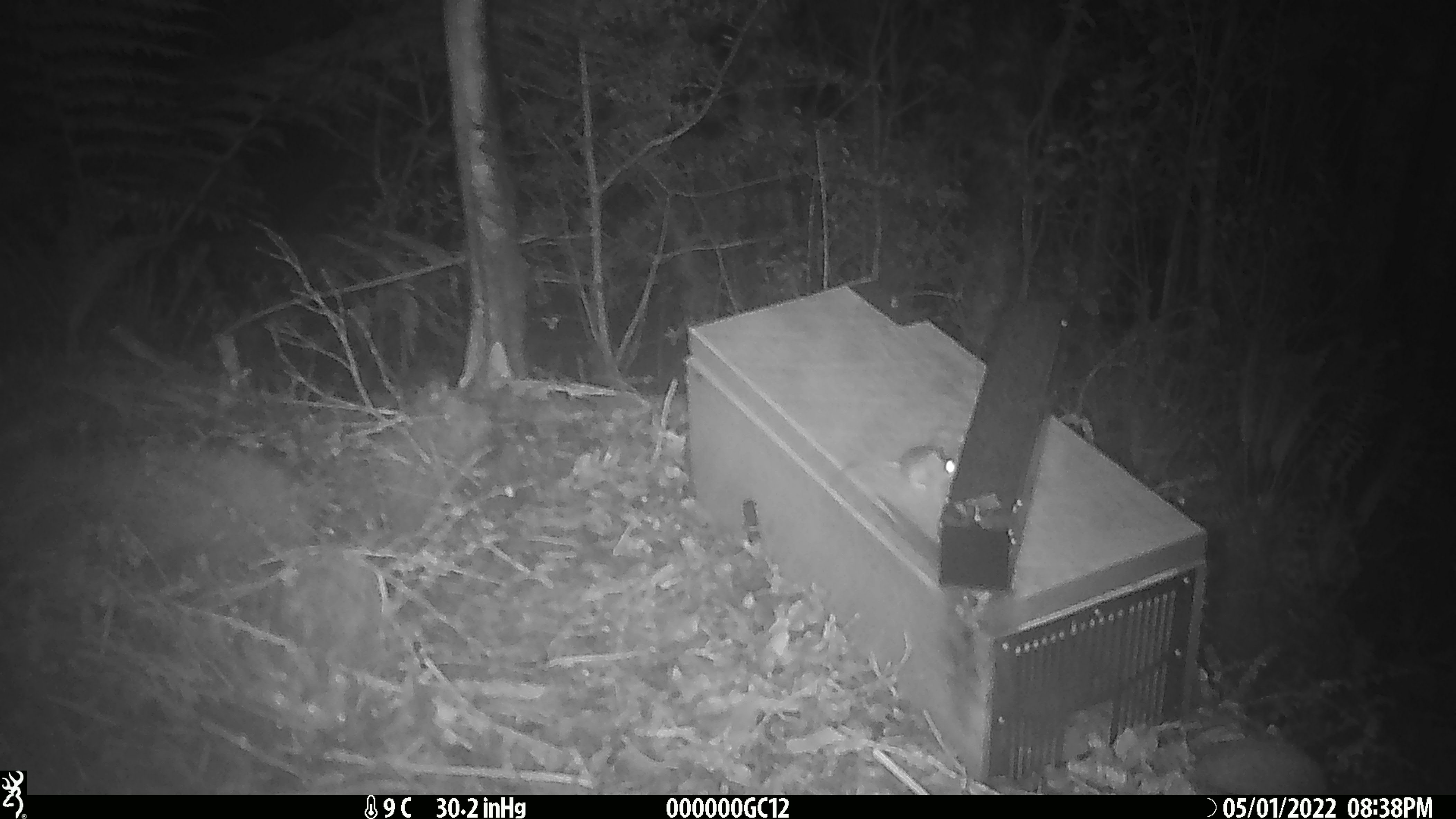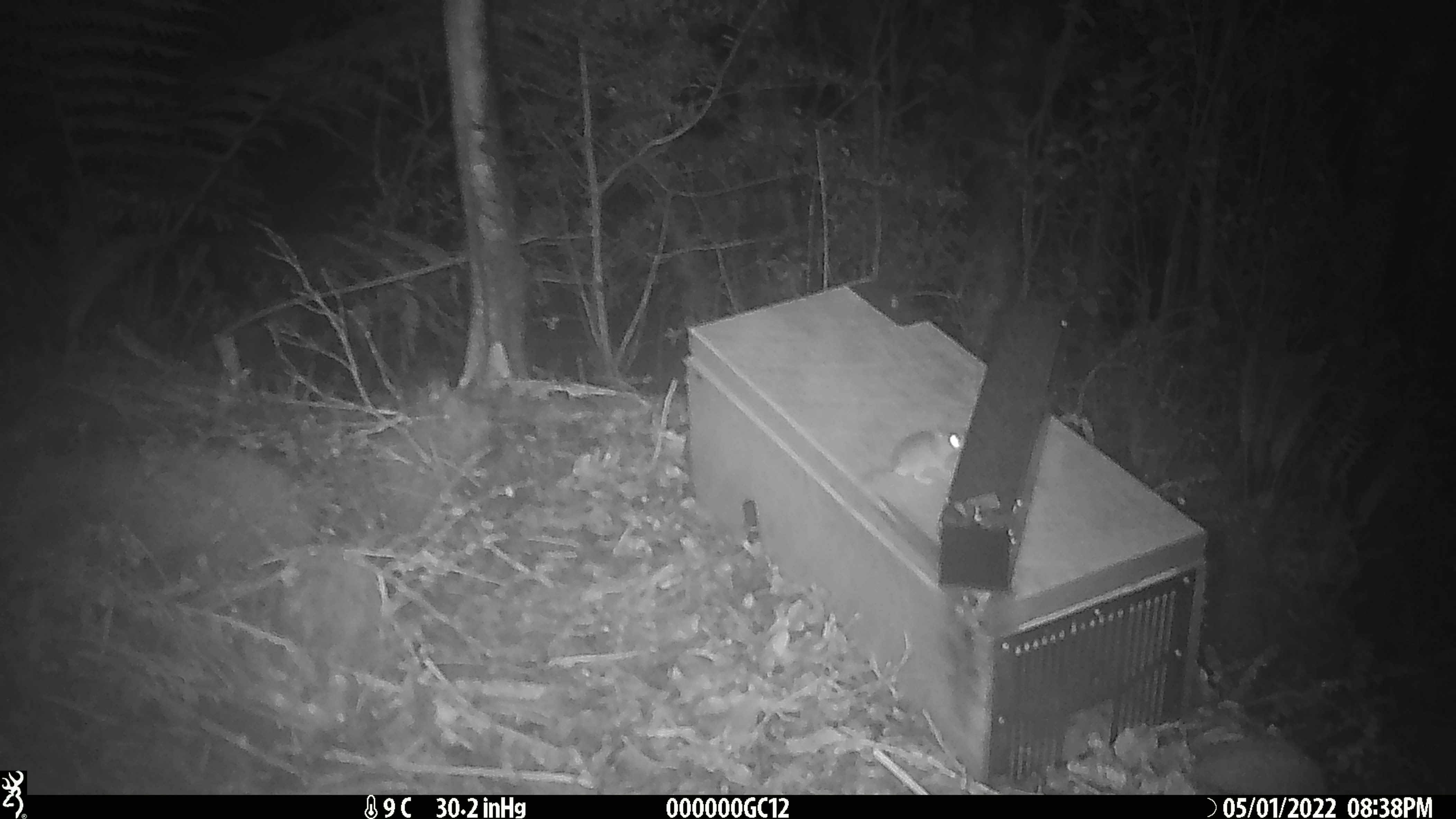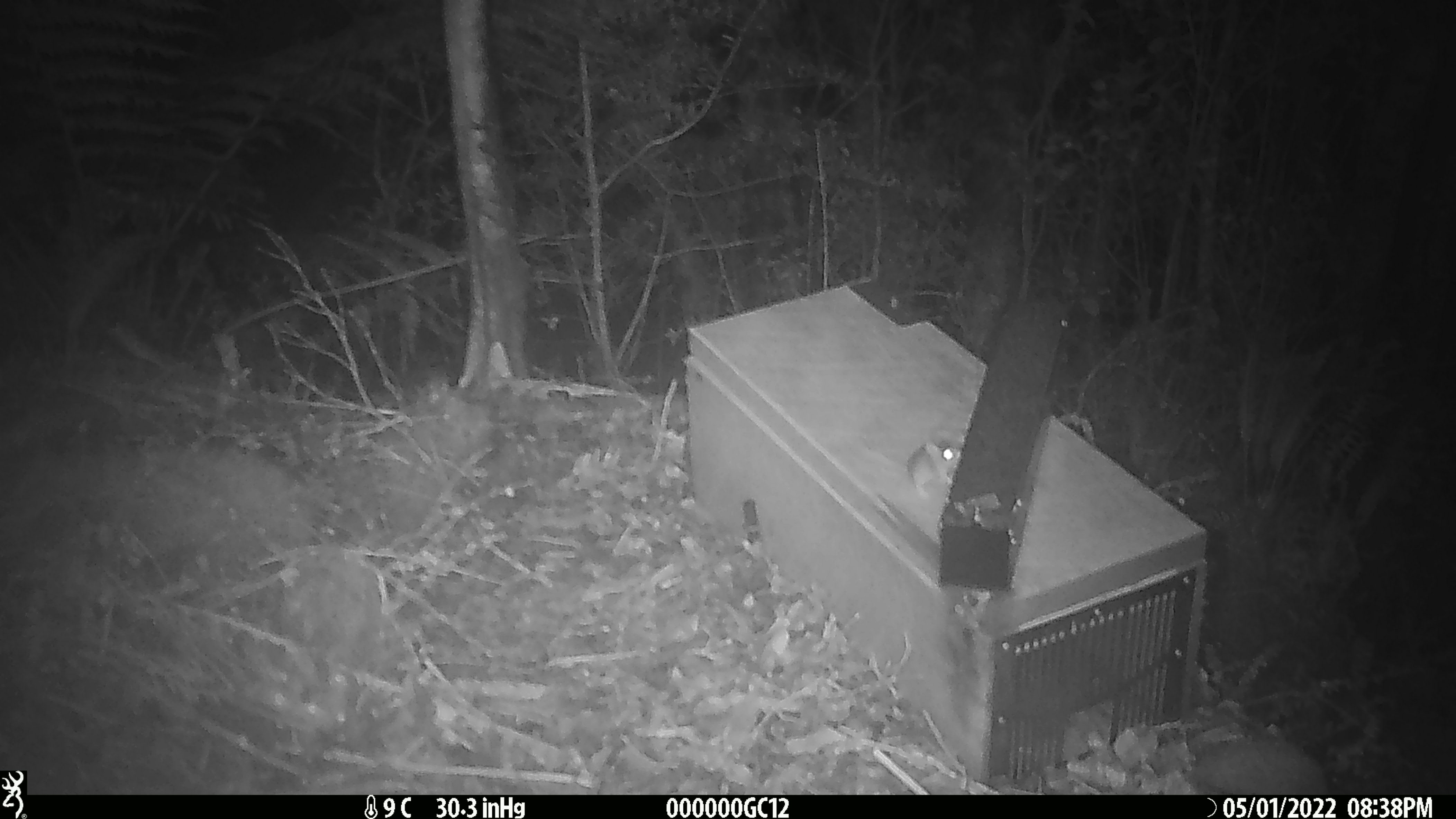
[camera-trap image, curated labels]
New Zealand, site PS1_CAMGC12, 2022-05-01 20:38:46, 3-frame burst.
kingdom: Animalia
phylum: Chordata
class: Mammalia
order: Rodentia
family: Muridae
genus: Mus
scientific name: Mus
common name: mouse